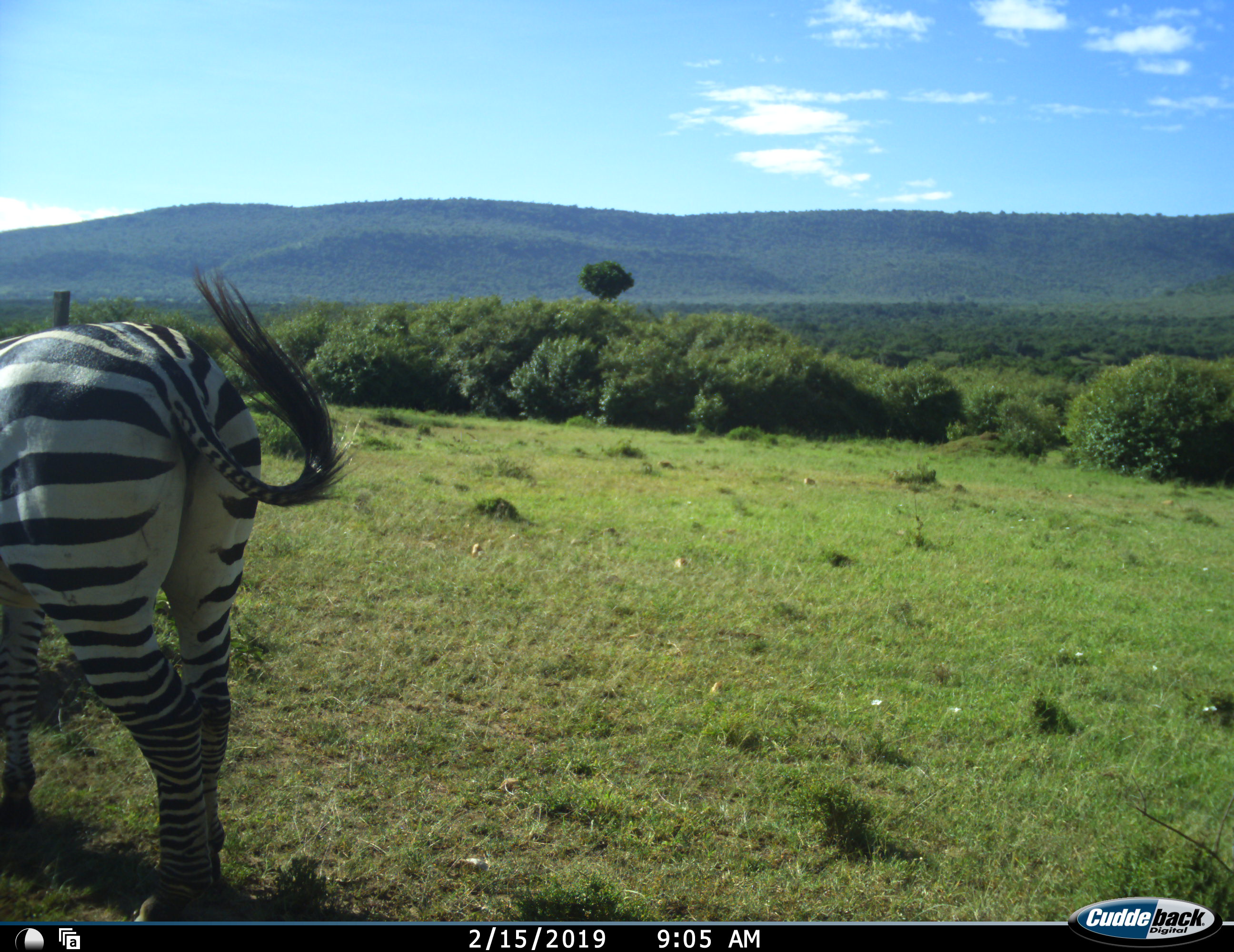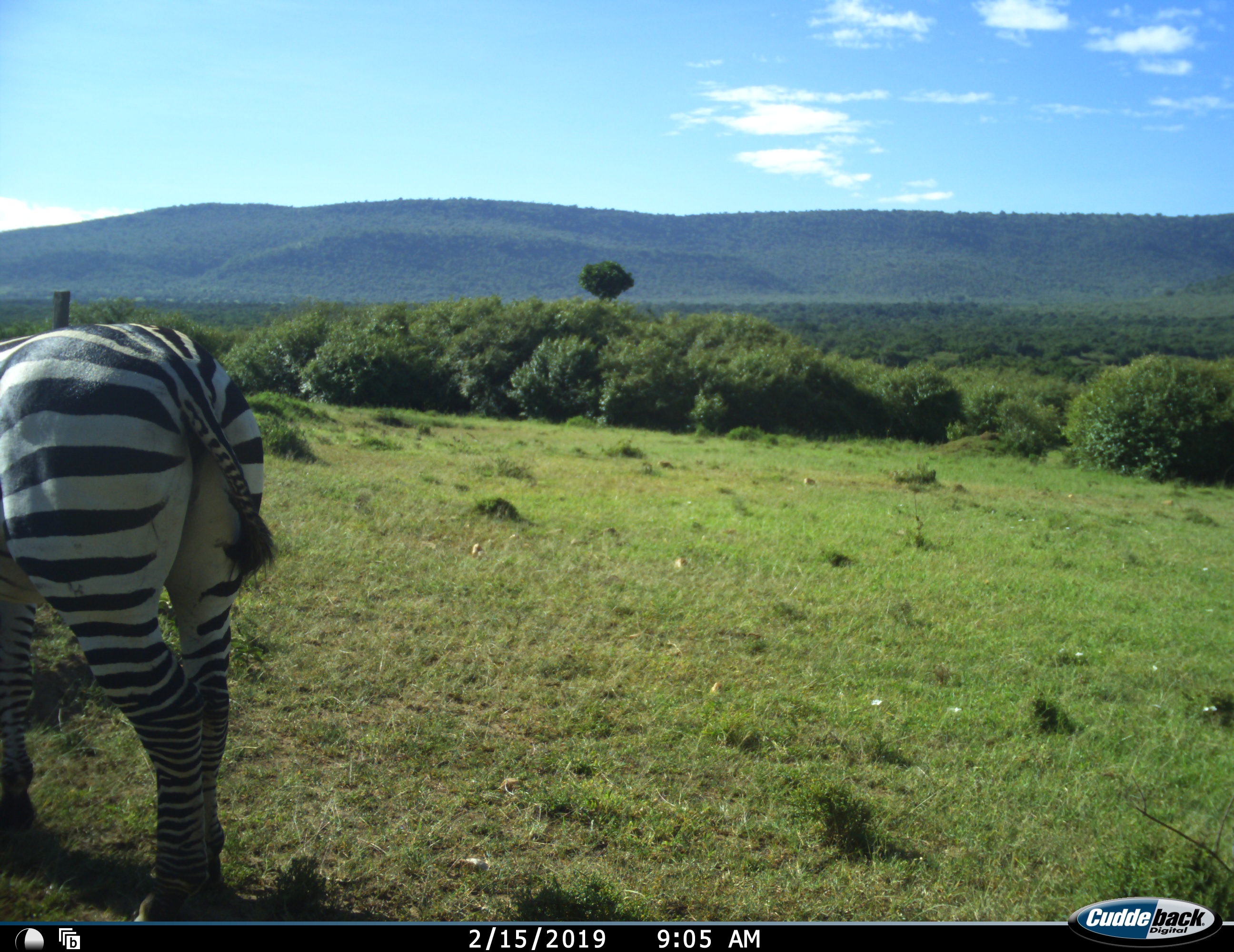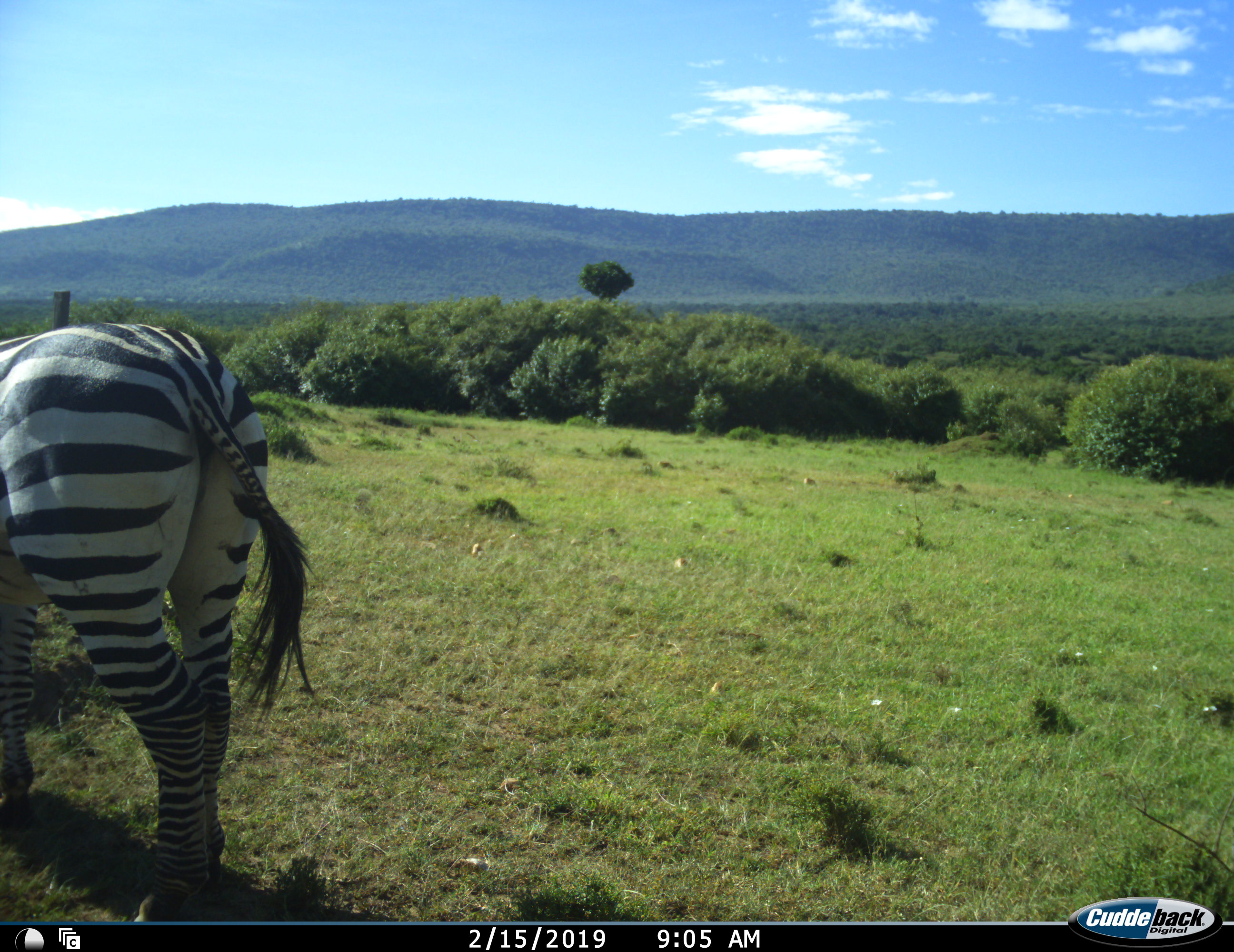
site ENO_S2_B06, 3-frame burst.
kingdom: Animalia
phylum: Chordata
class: Mammalia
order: Perissodactyla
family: Equidae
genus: Equus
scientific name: Equus quagga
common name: plains zebra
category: zebraplains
Zebraplains (plains zebra) (Equus quagga), count 1. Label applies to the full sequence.